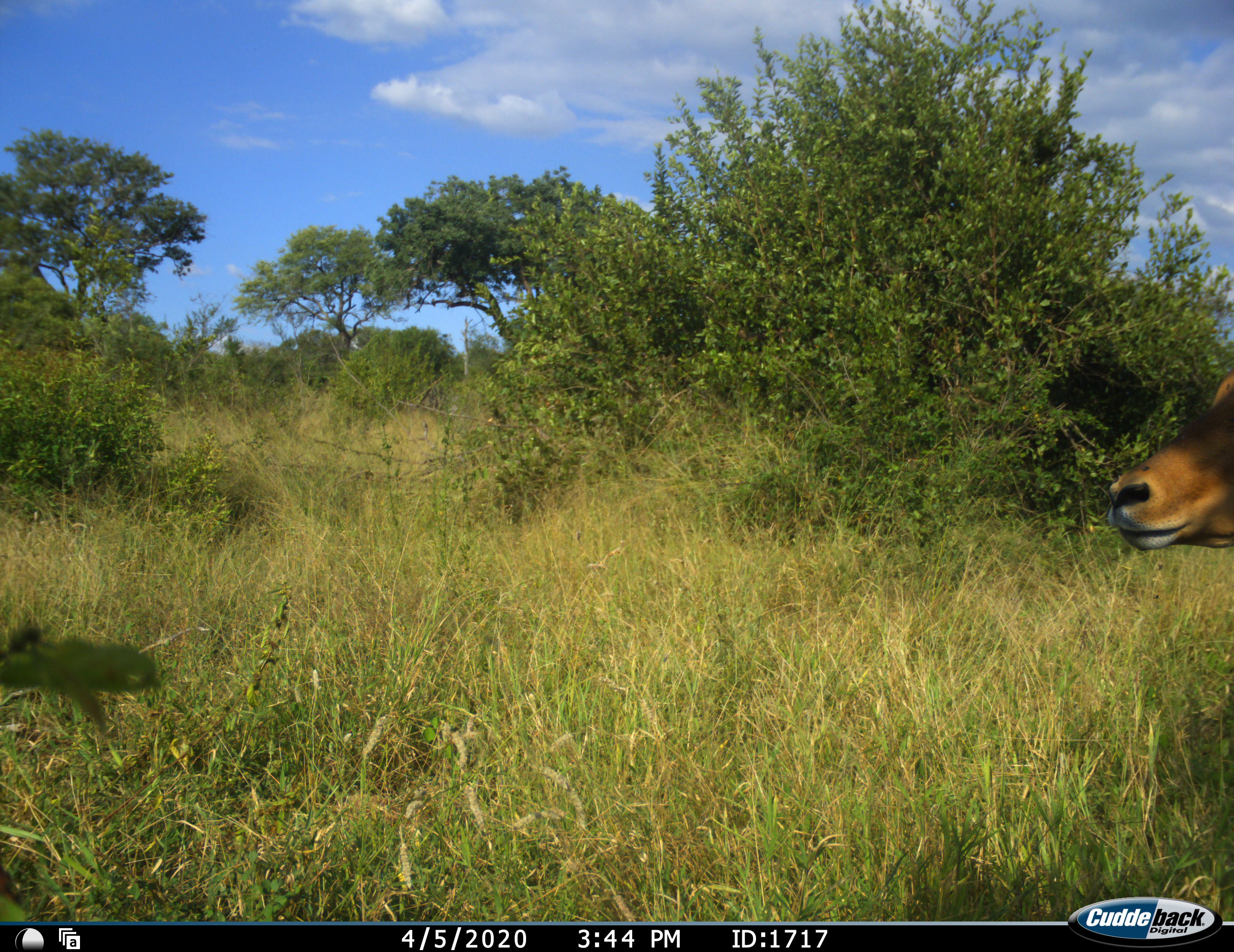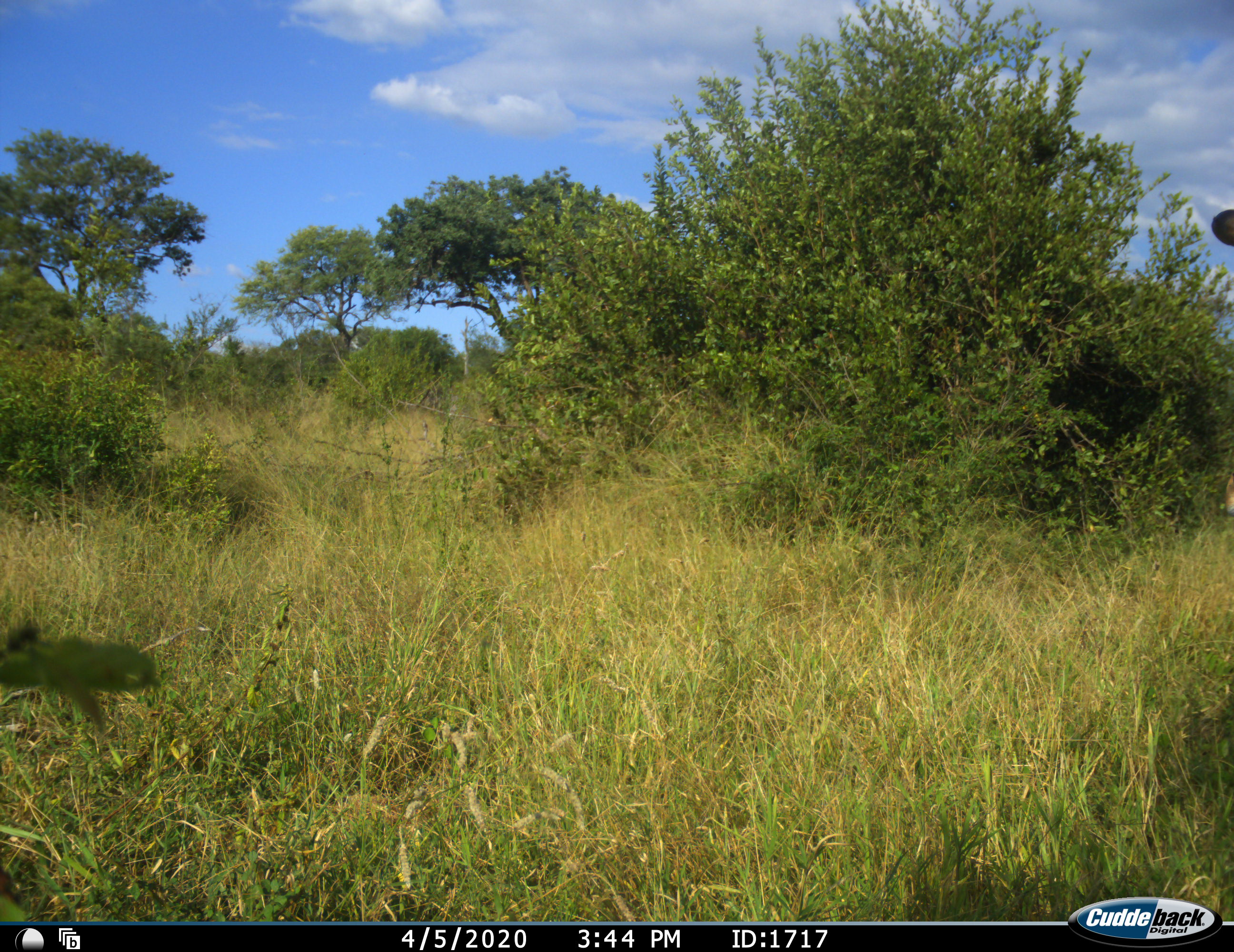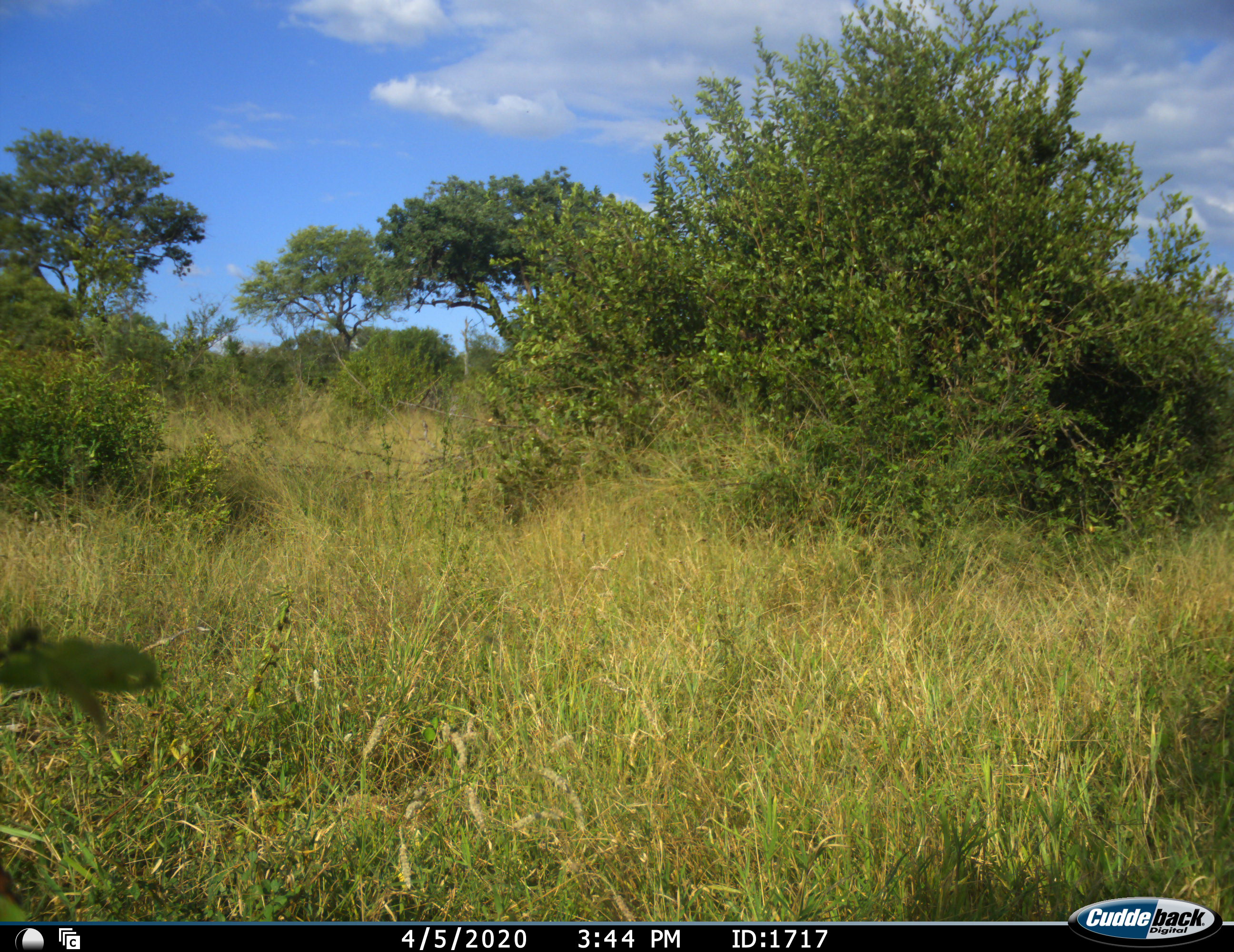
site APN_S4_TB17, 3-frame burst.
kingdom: Animalia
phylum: Chordata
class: Mammalia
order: Artiodactyla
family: Bovidae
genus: Aepyceros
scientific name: Aepyceros melampus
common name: impala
Impala (Aepyceros melampus), count 1. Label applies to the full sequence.